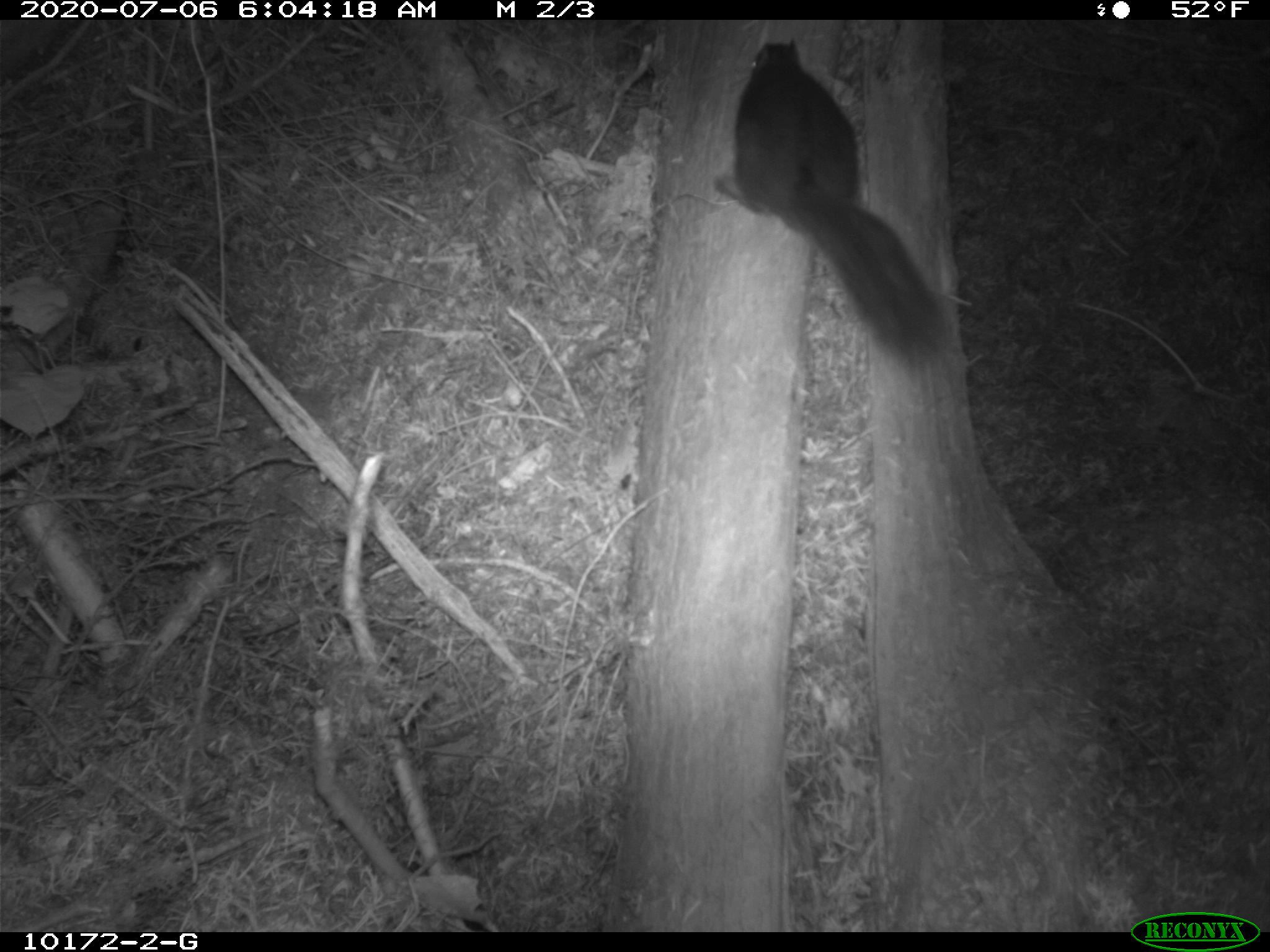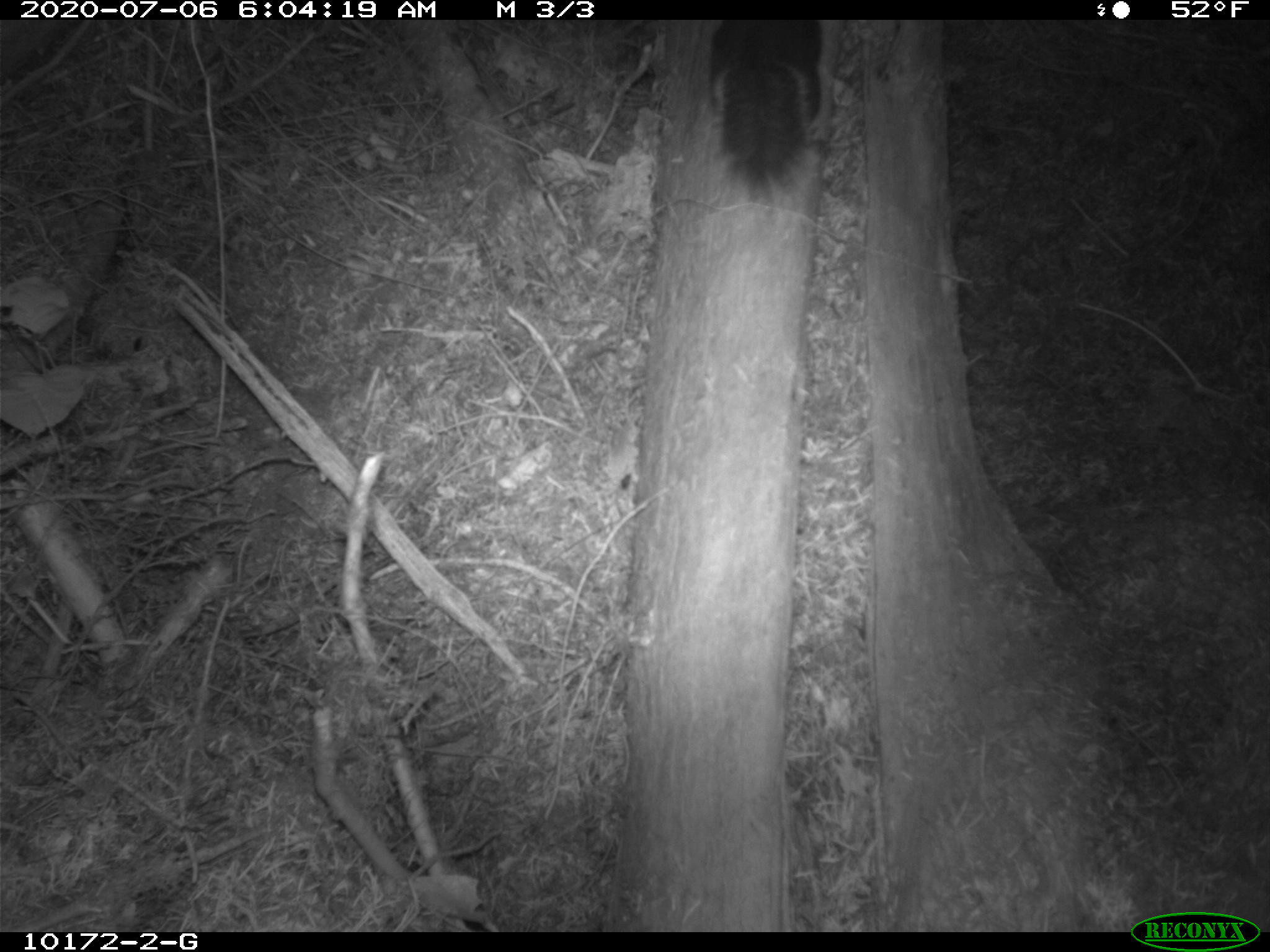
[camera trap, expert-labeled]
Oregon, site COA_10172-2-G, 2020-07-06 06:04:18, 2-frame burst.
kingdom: Animalia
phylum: Chordata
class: Mammalia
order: Rodentia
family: Sciuridae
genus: Tamiasciurus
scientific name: Tamiasciurus douglasii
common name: douglas squirrel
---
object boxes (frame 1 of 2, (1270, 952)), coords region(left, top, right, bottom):
douglas squirrel: region(724, 41, 951, 367)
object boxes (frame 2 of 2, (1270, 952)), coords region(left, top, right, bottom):
douglas squirrel: region(698, 18, 829, 192)